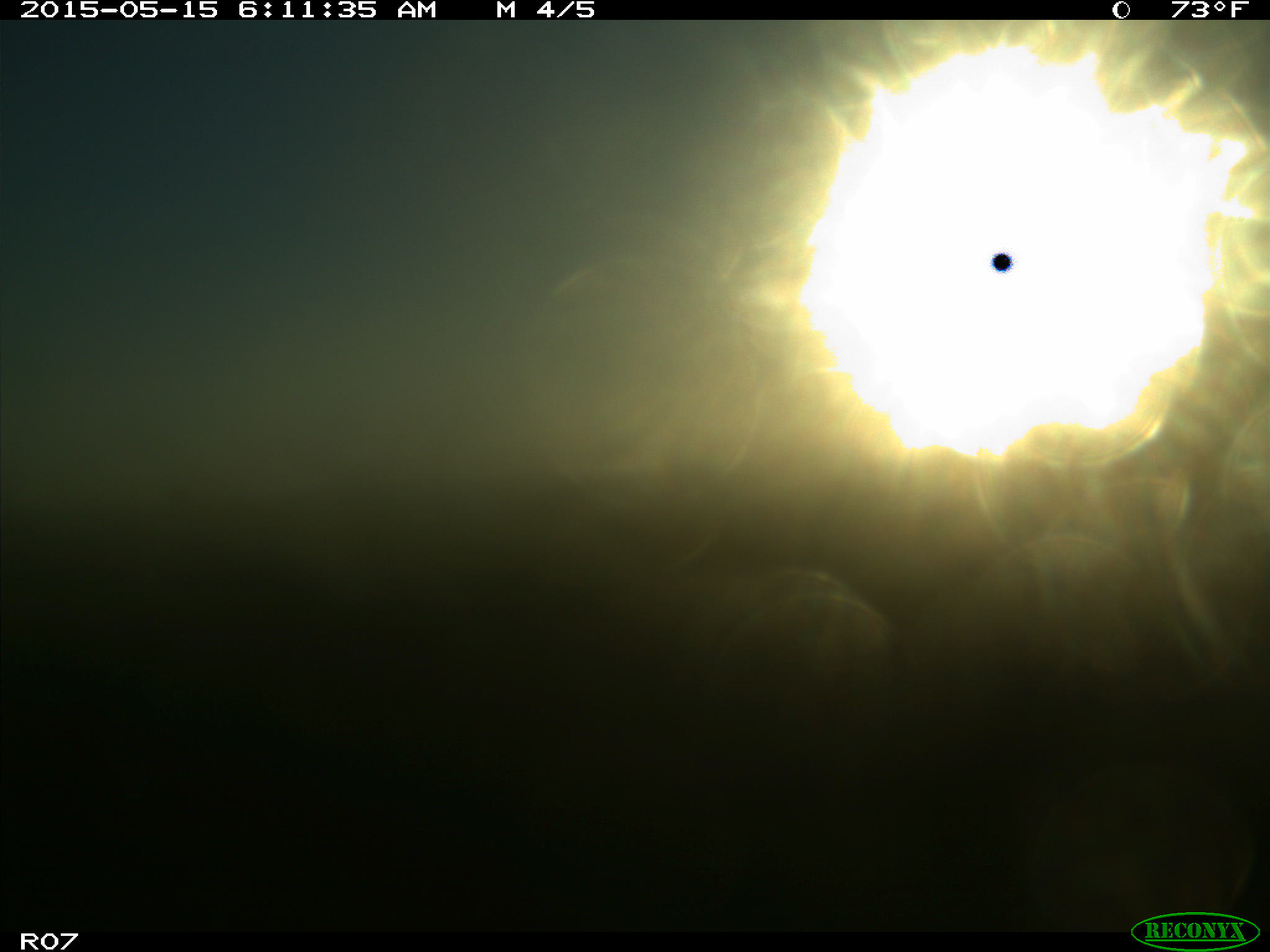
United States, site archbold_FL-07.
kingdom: Animalia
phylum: Chordata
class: Mammalia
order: Artiodactyla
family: Bovidae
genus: Bos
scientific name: Bos taurus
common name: domestic cow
Bos taurus (domestic cow).